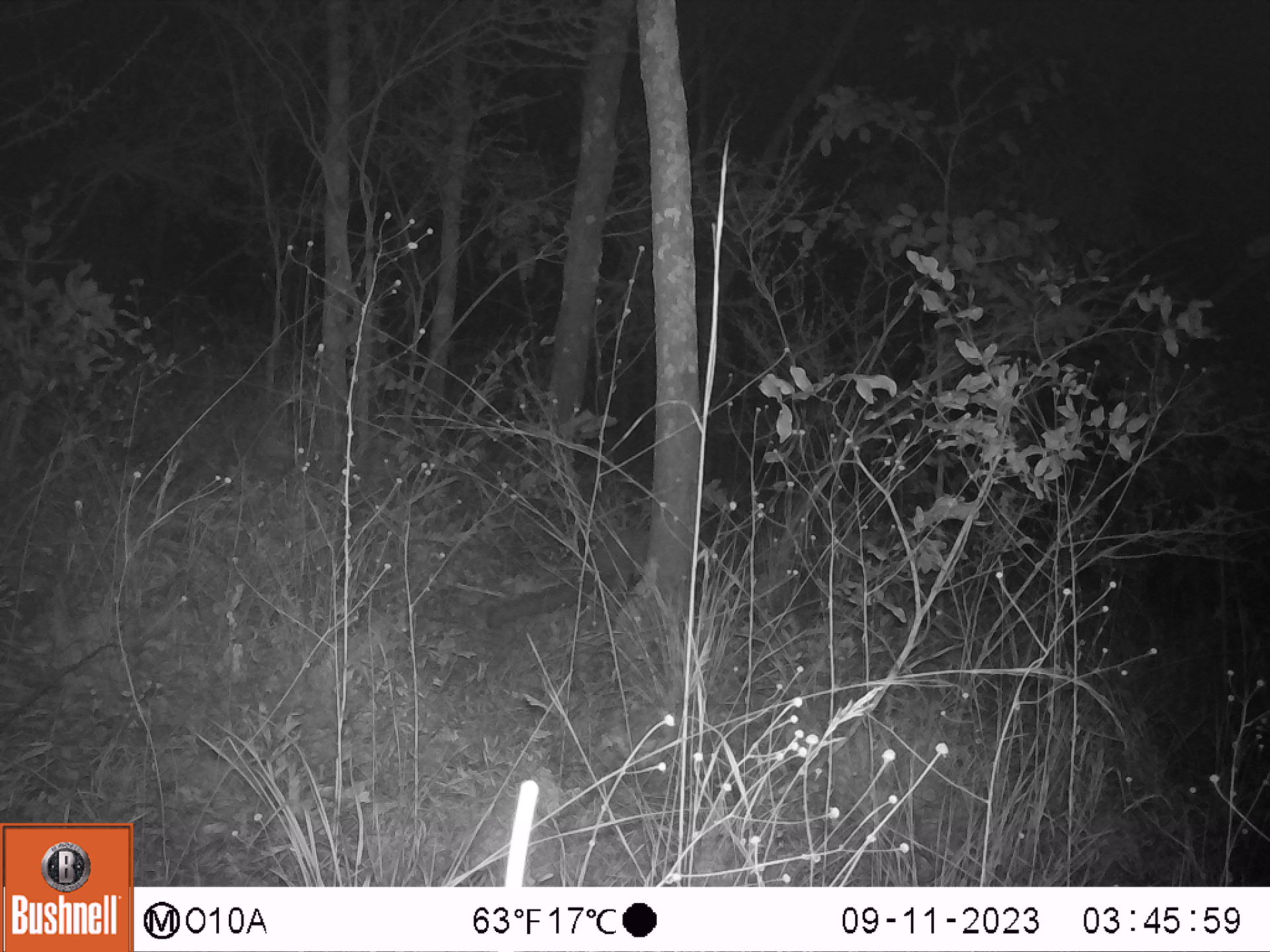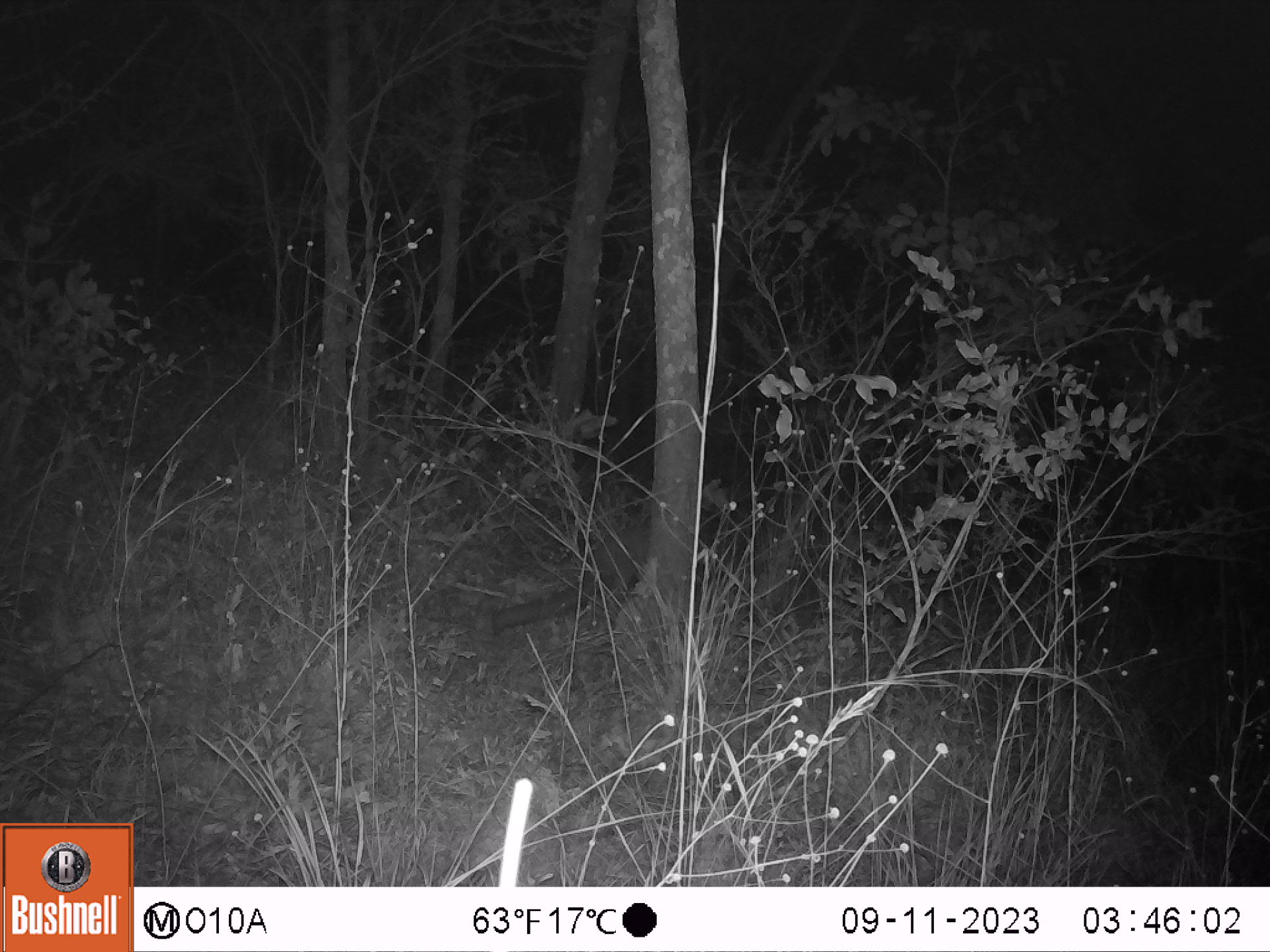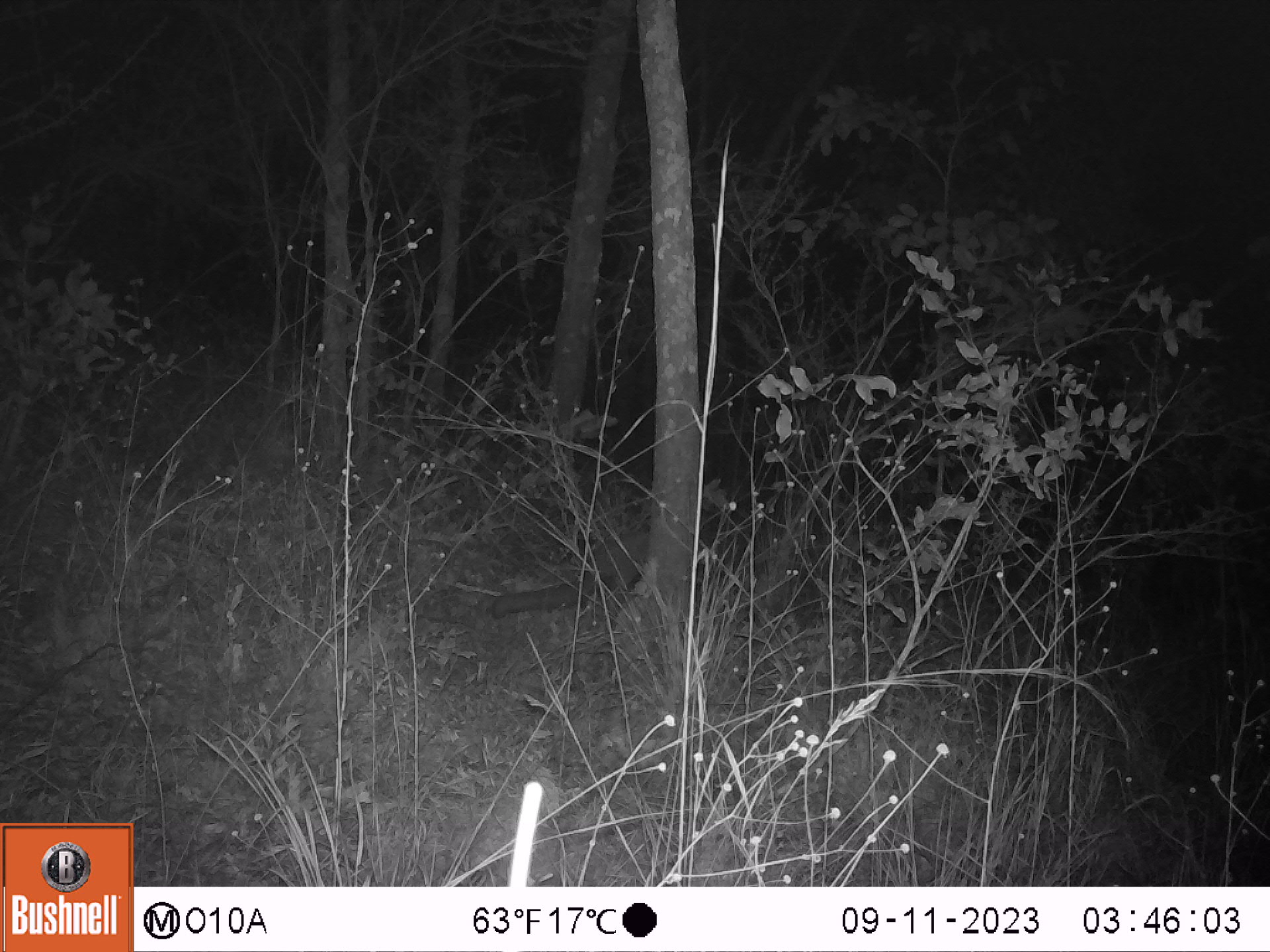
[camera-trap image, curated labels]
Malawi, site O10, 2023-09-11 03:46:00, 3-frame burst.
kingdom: Animalia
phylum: Chordata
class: Mammalia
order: Carnivora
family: Herpestidae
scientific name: Herpestidae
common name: mongoose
Mongoose (Herpestidae), count 1.